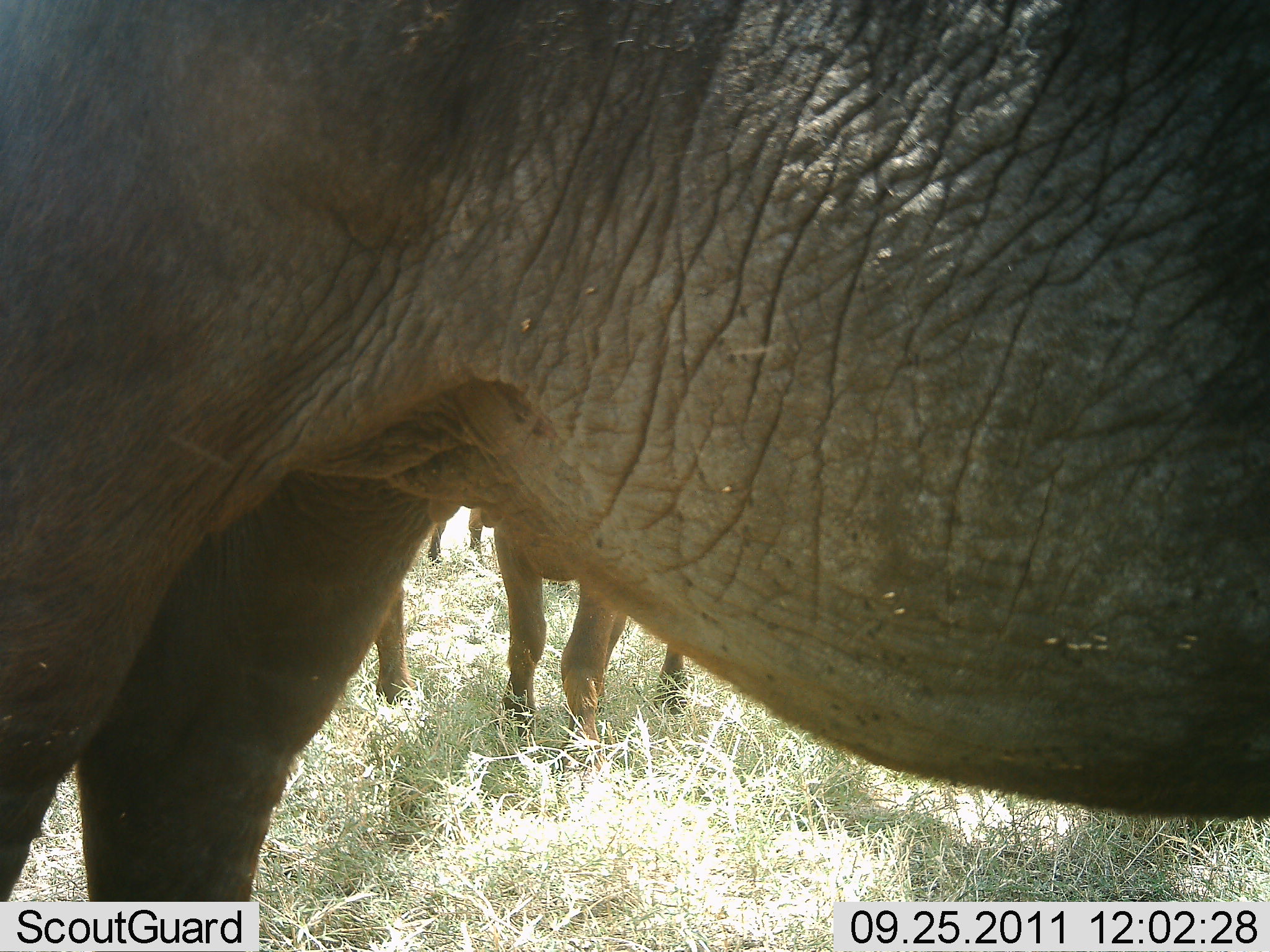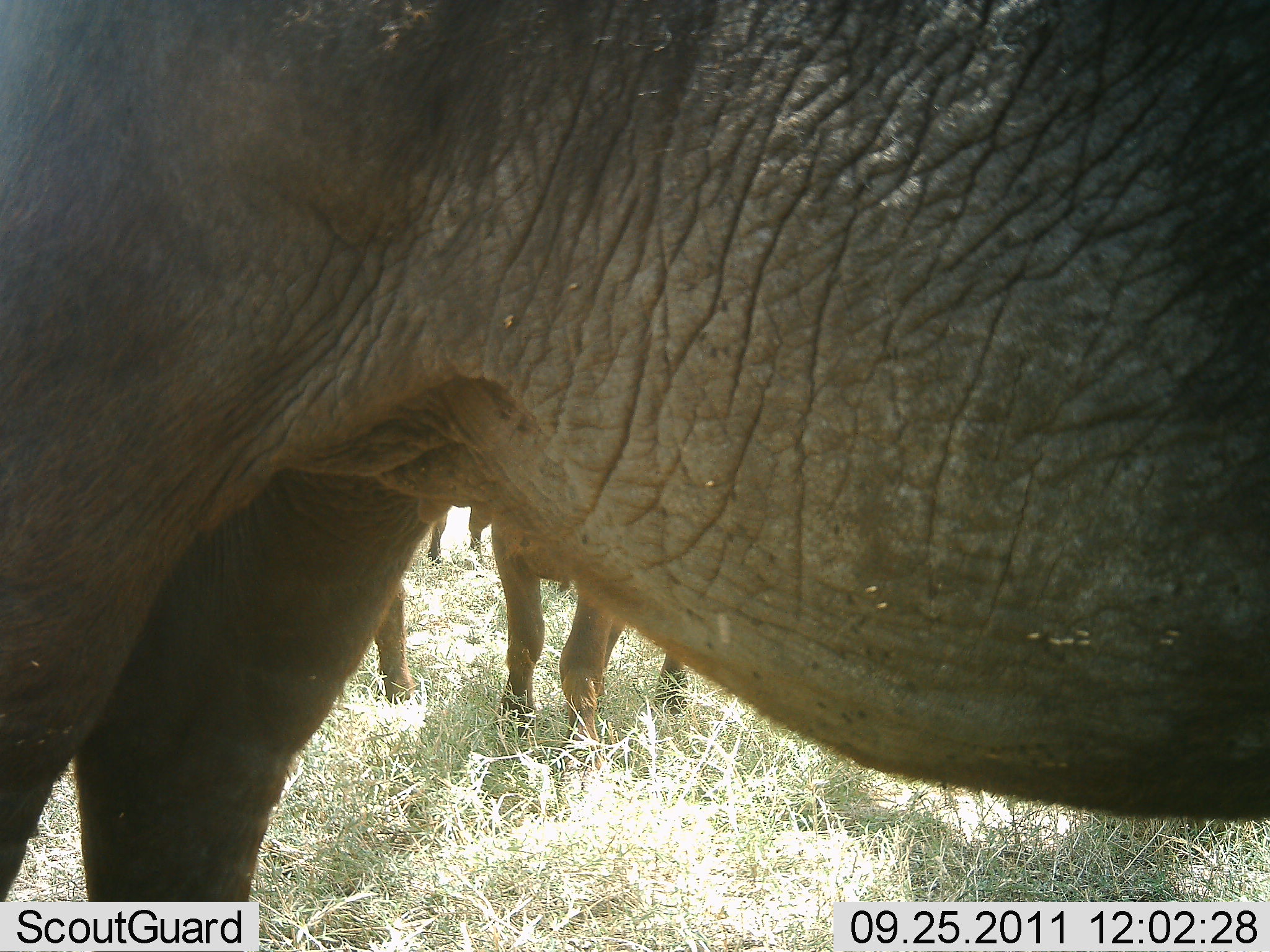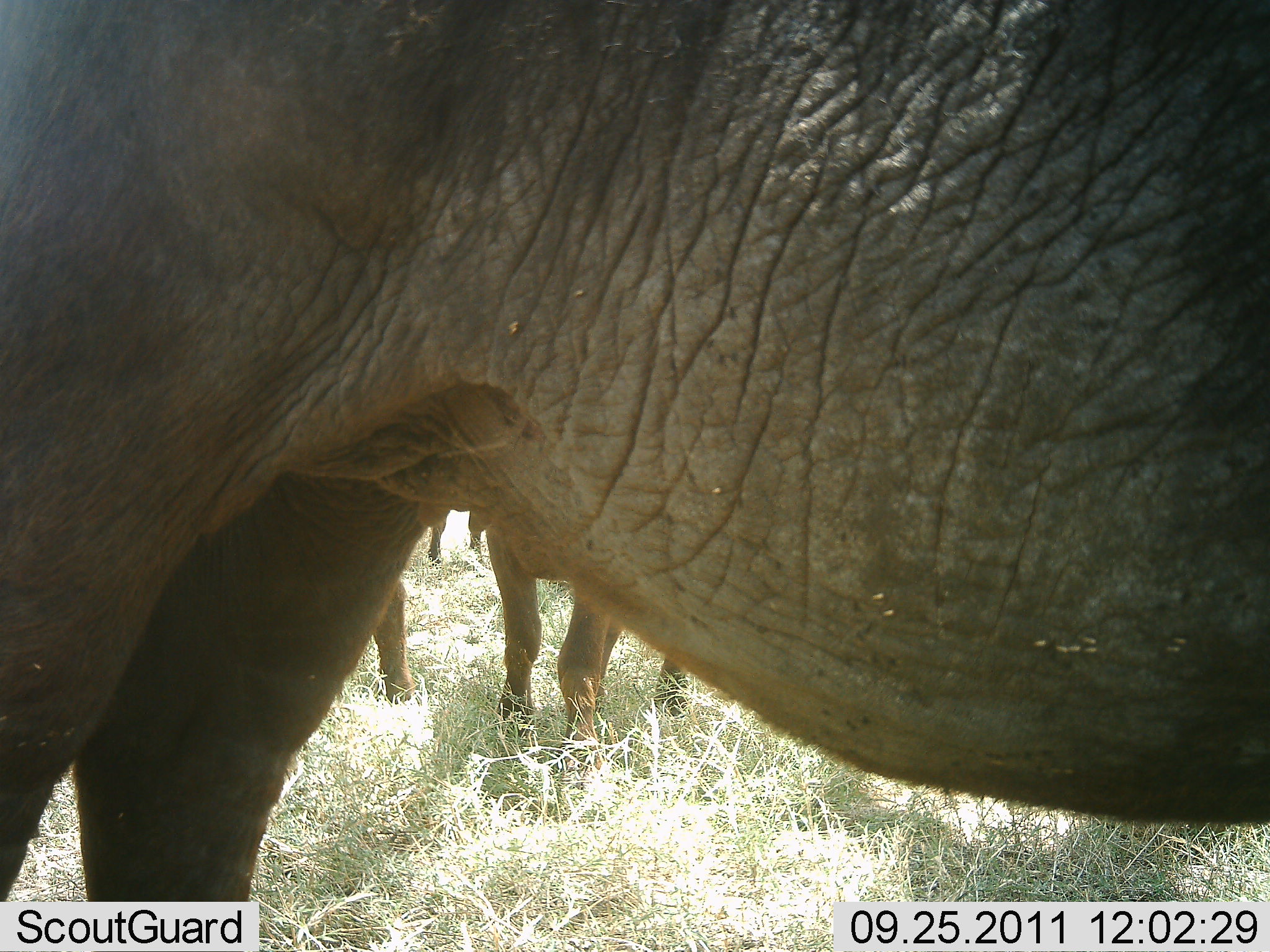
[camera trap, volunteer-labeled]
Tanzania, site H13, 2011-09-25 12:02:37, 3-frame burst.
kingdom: Animalia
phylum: Chordata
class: Mammalia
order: Proboscidea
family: Elephantidae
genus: Loxodonta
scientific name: Loxodonta africana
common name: african bush elephant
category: elephant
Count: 1.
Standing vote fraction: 100%.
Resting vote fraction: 0%.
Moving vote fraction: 0%.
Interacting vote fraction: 0%.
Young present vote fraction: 0%.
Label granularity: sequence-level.